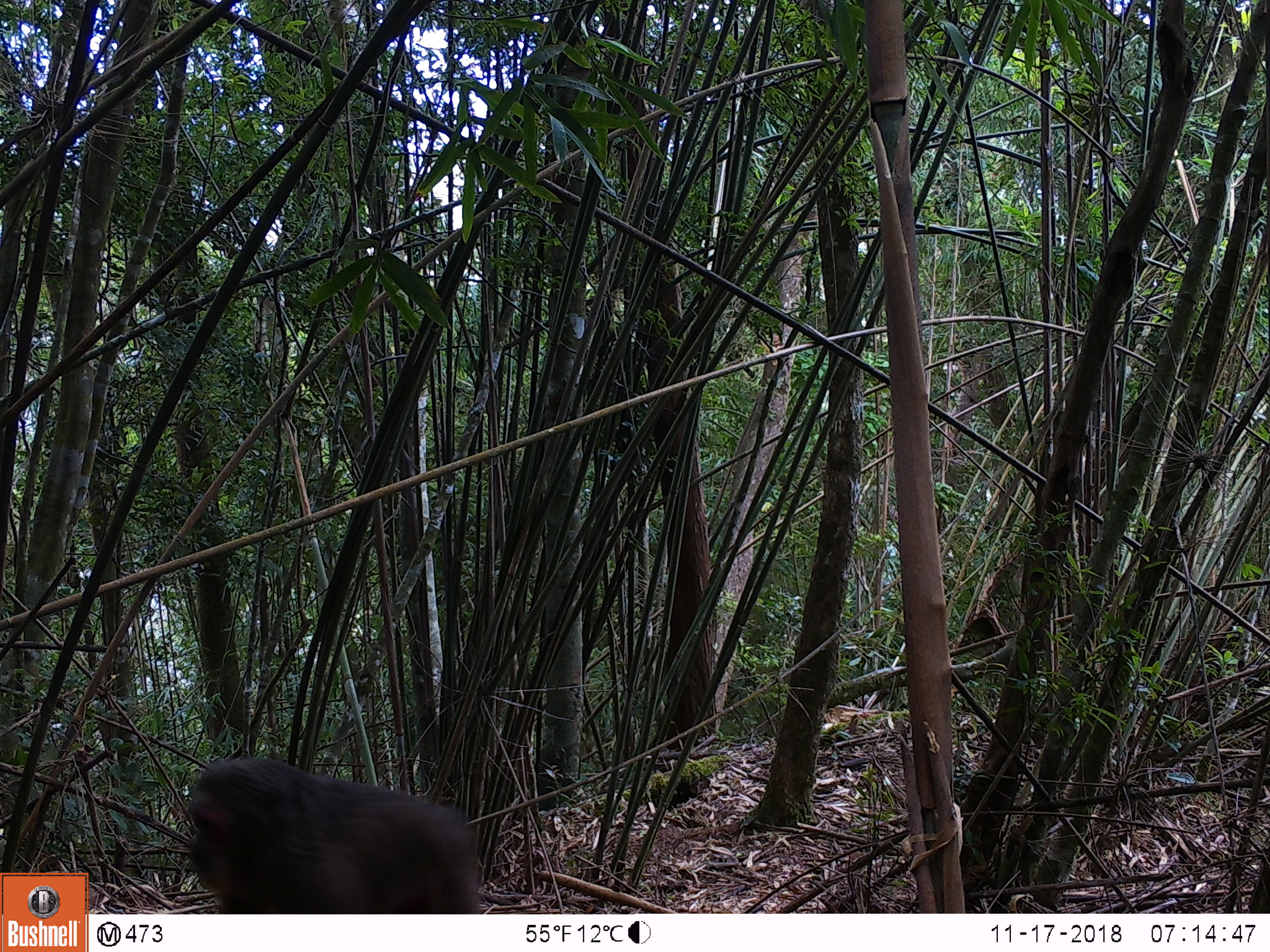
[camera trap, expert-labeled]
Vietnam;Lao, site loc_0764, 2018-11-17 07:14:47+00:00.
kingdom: Animalia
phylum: Chordata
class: Mammalia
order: Primates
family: Cercopithecidae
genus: Macaca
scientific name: Macaca arctoides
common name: stump-tailed macaque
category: stump tailed macaque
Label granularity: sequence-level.